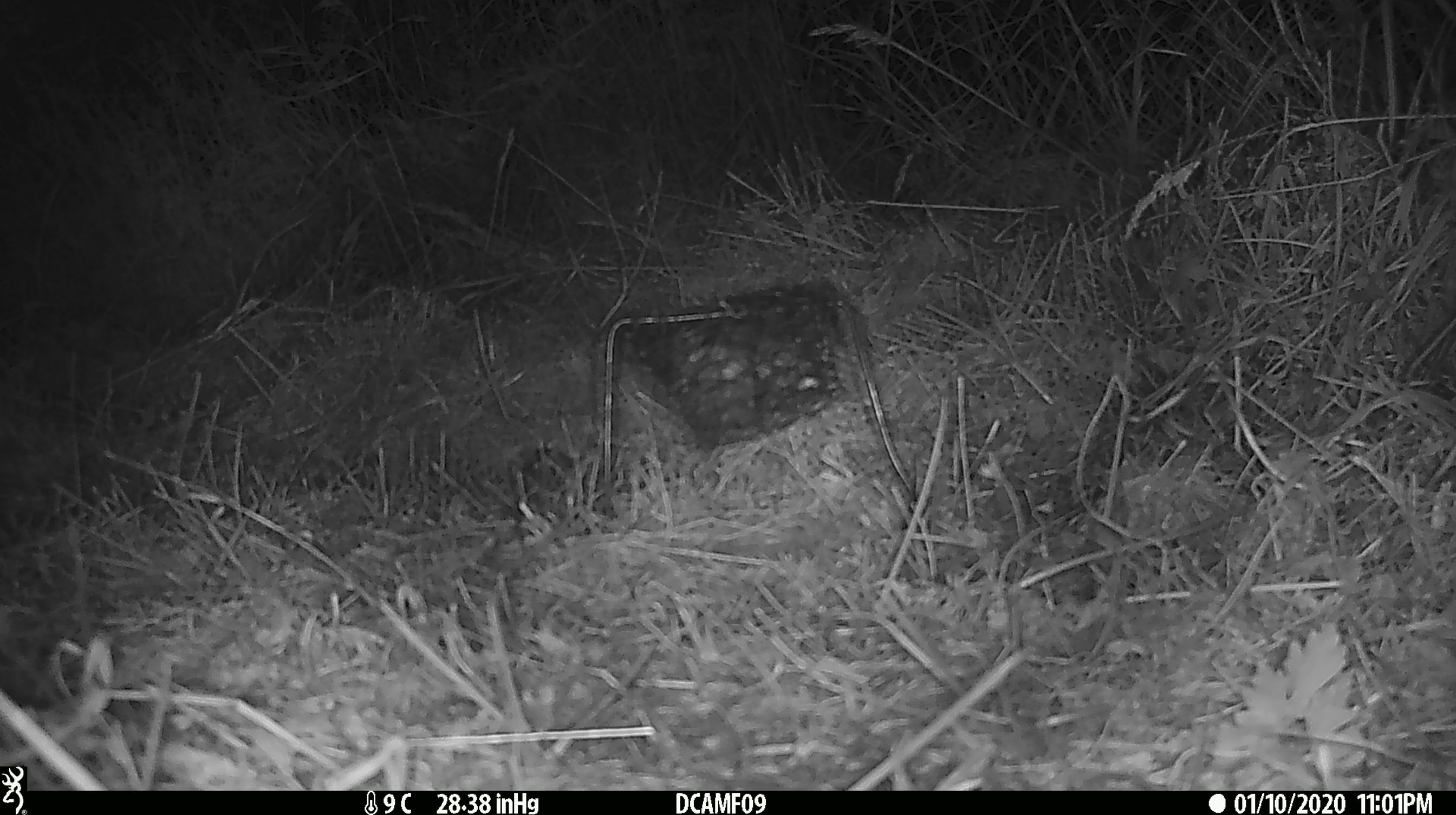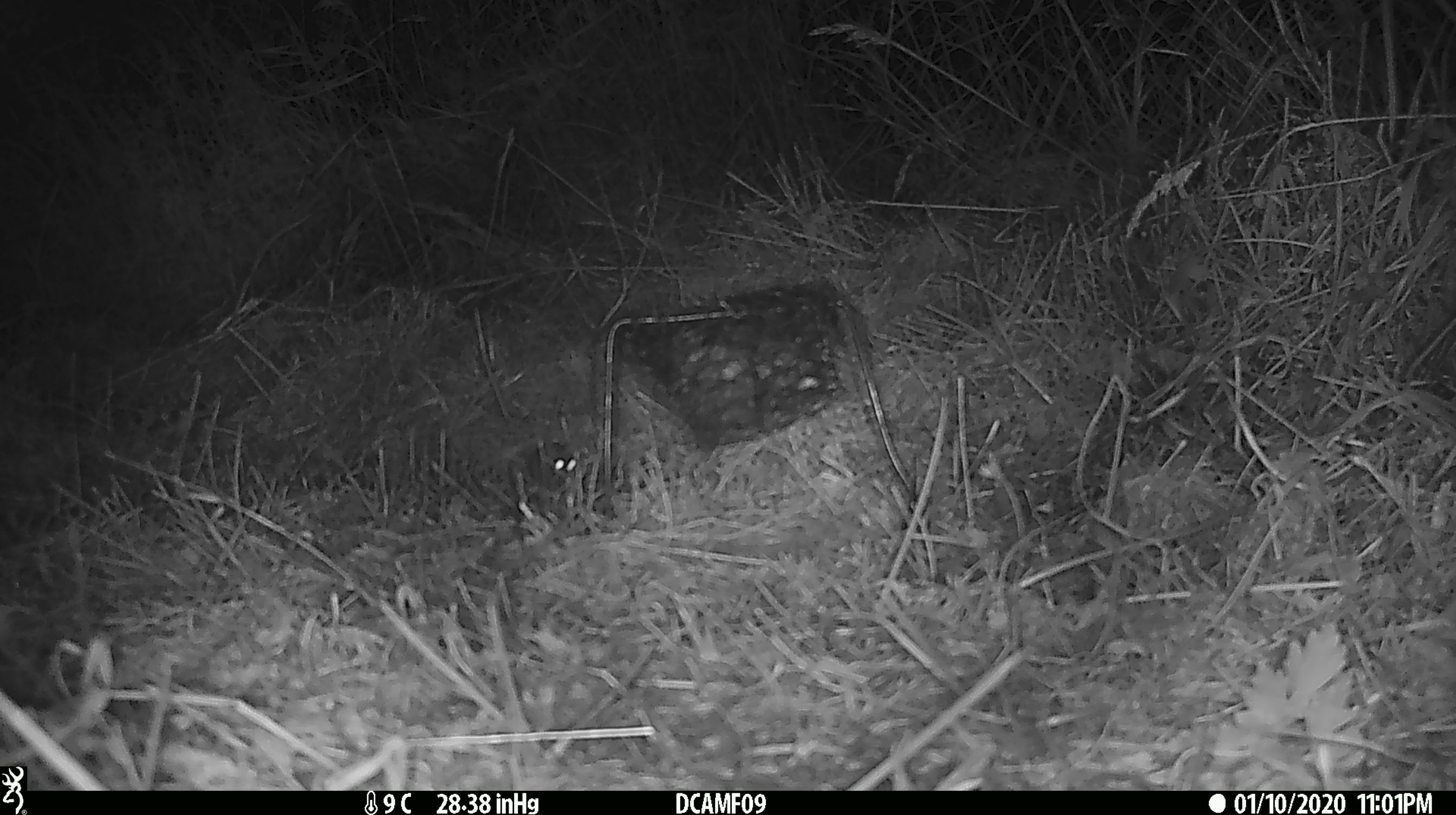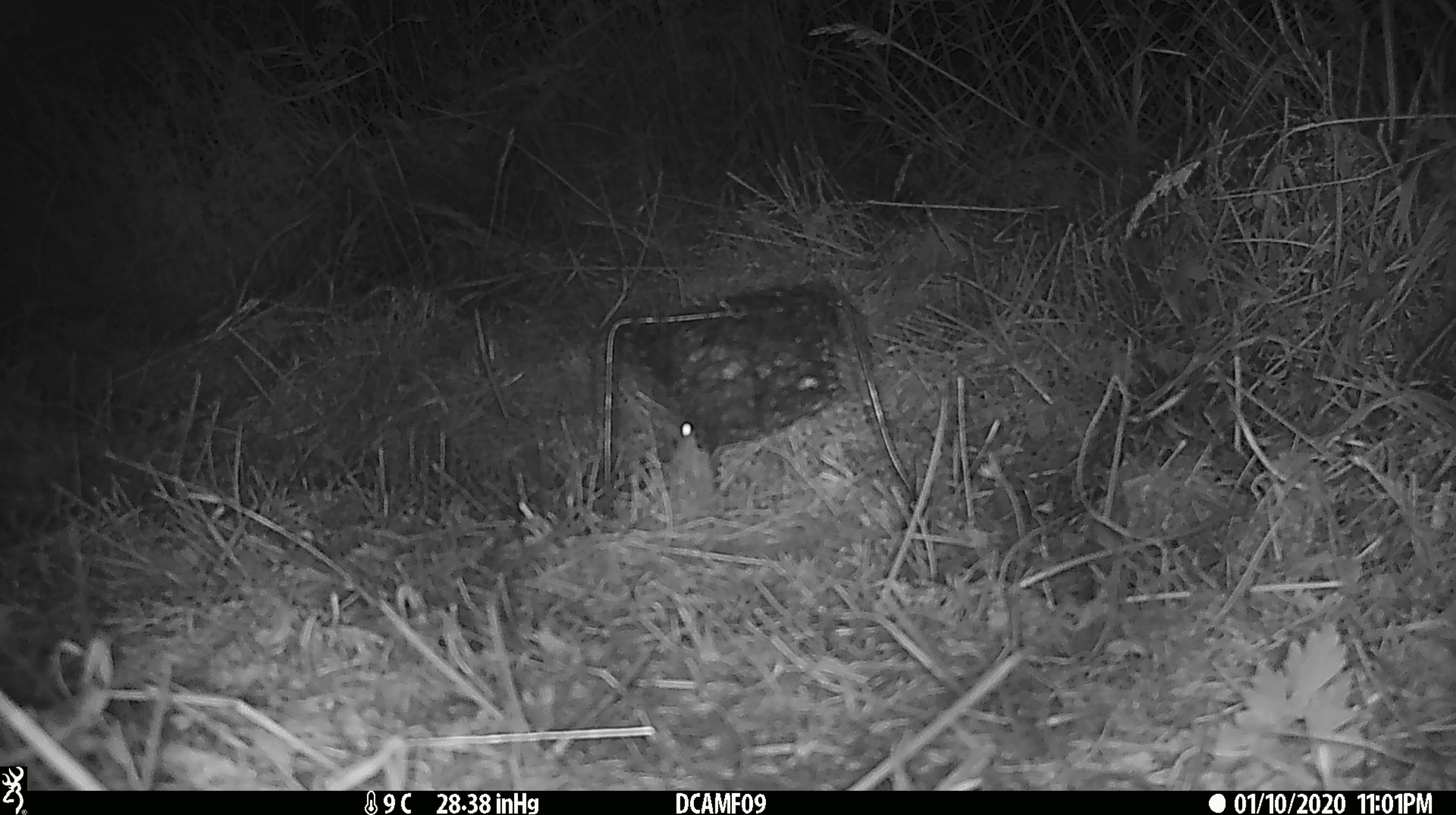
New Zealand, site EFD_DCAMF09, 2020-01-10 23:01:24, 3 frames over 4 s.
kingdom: Animalia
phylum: Chordata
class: Mammalia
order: Rodentia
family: Muridae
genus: Mus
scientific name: Mus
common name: mouse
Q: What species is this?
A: Mouse (Mus).